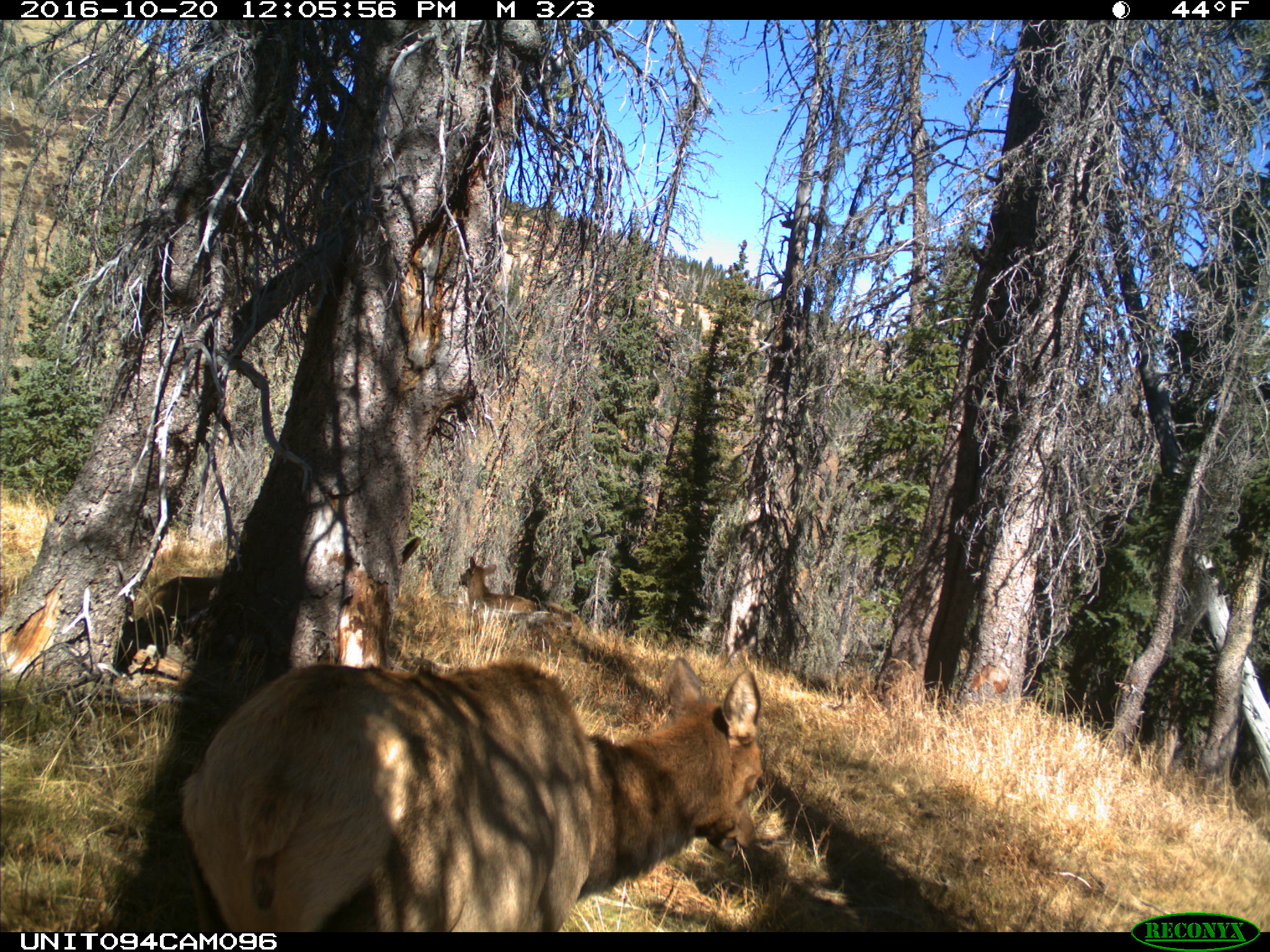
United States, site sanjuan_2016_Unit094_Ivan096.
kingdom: Animalia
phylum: Chordata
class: Mammalia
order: Artiodactyla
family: Cervidae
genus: Cervus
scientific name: Cervus elaphus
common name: red deer